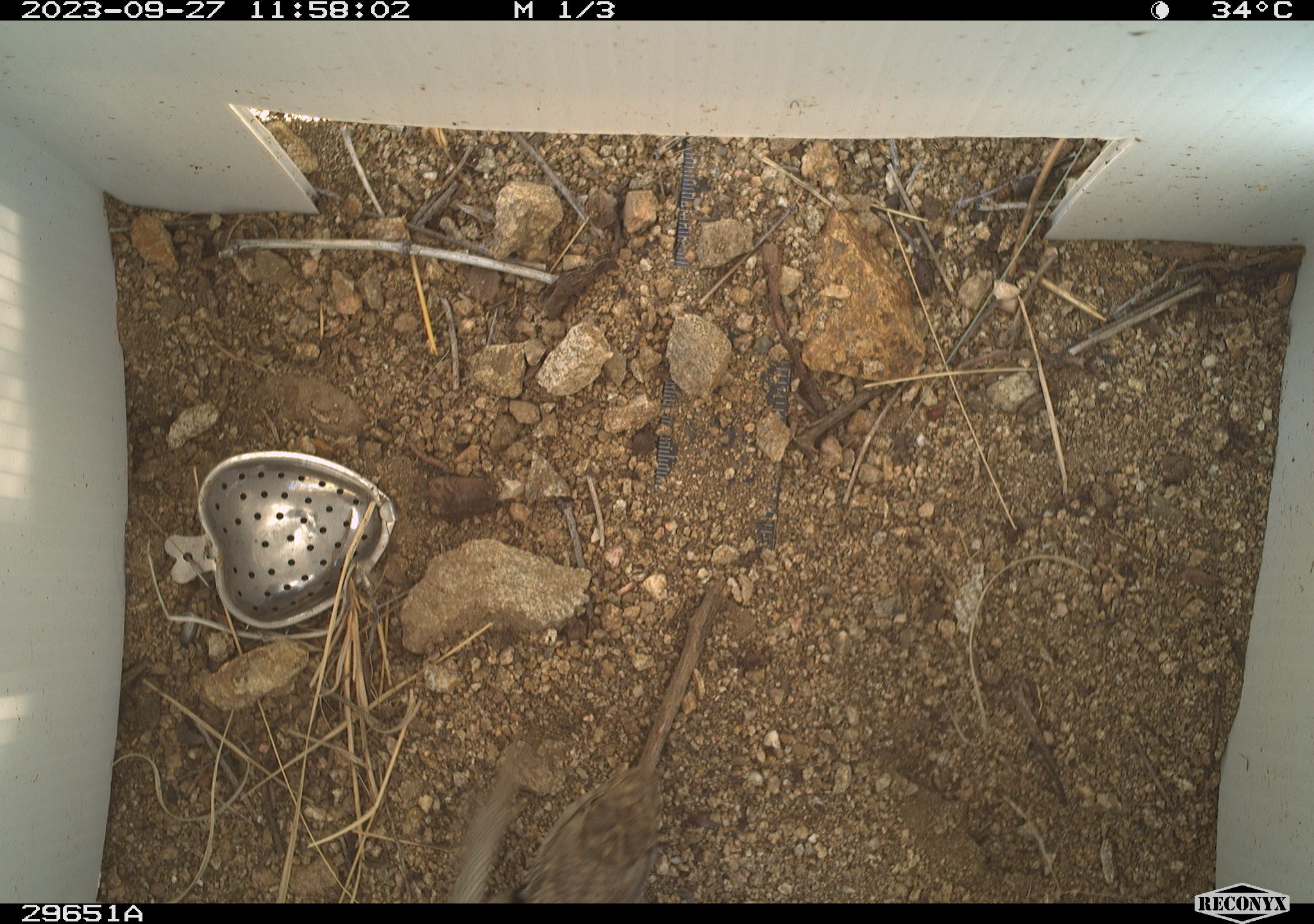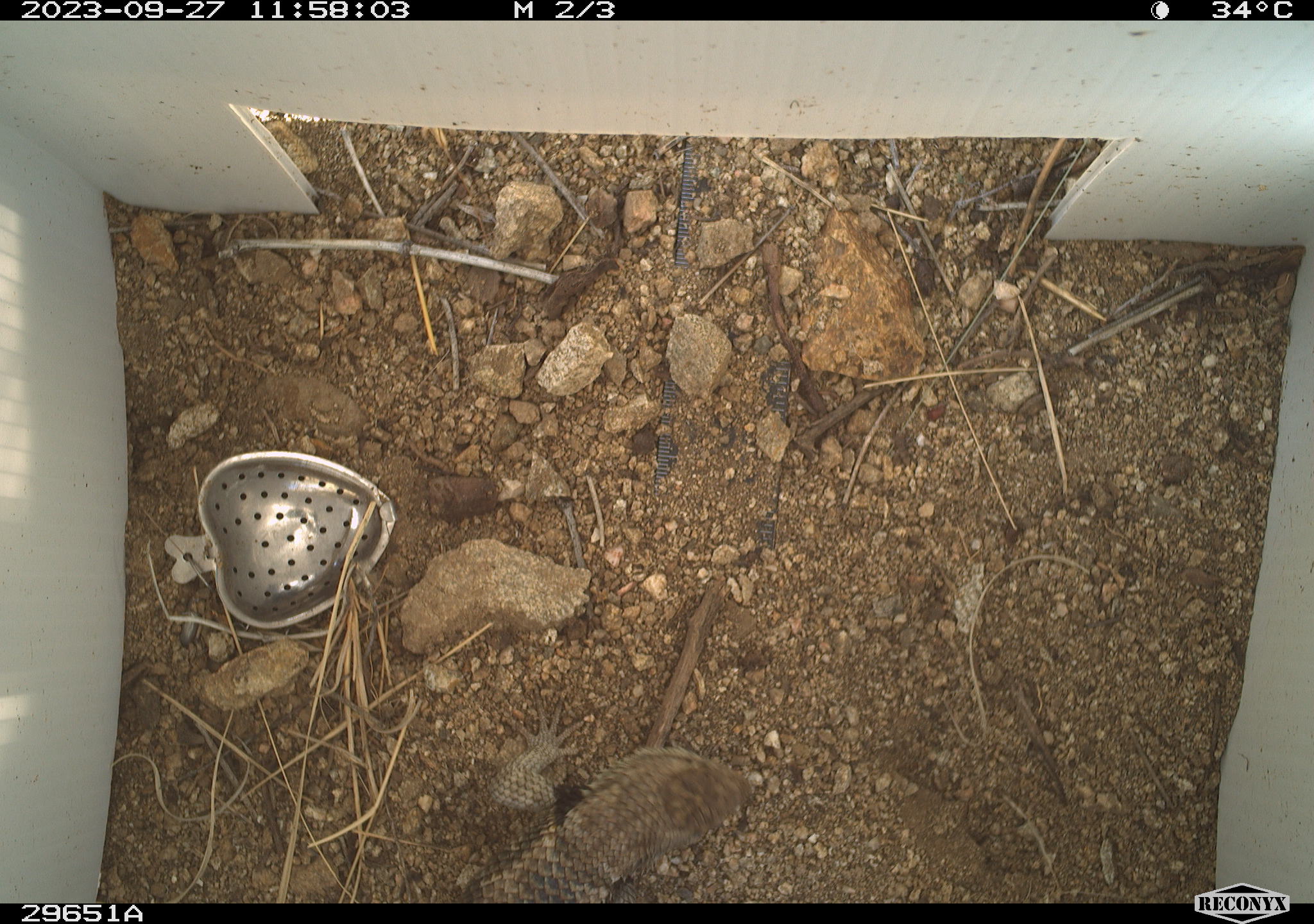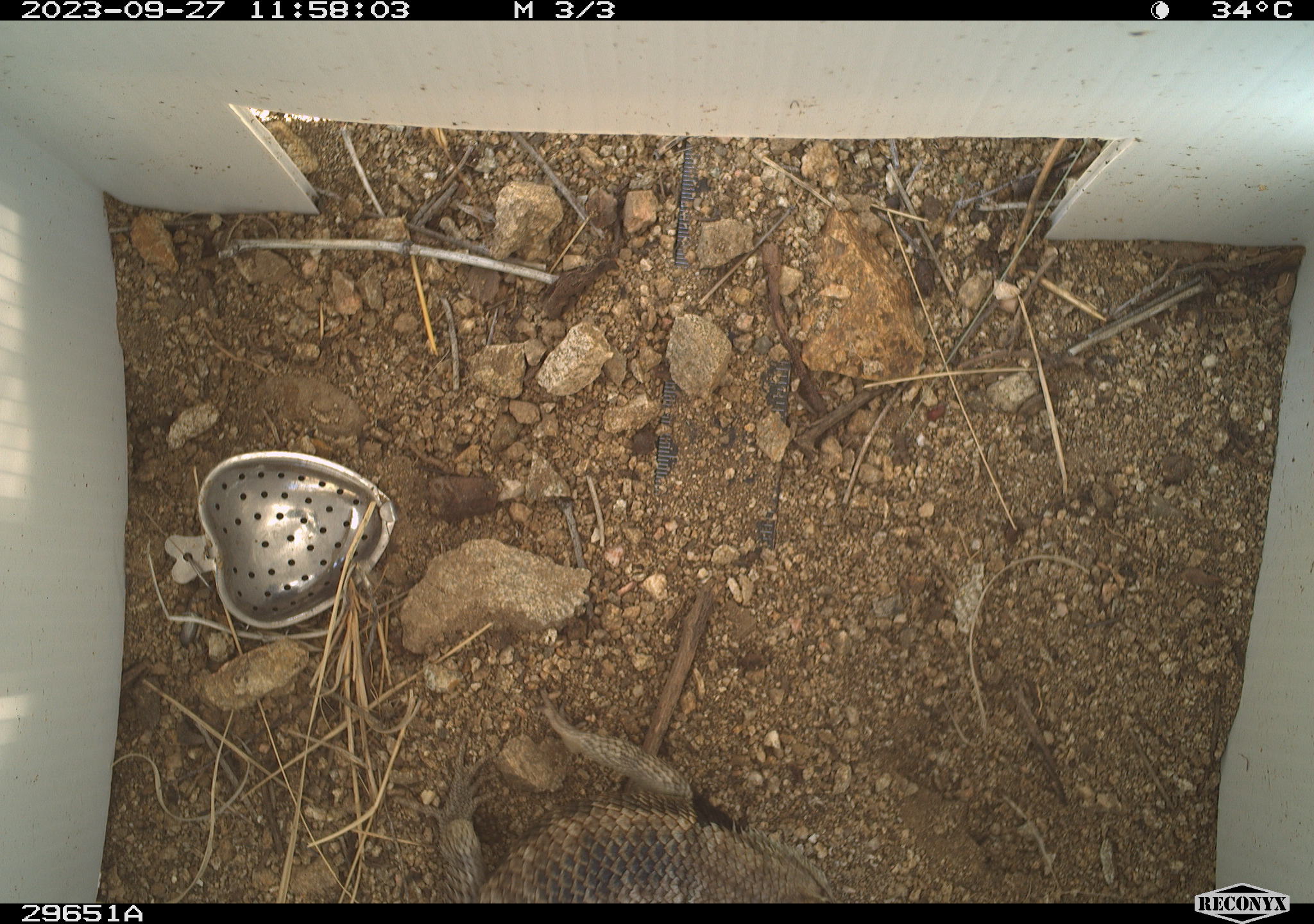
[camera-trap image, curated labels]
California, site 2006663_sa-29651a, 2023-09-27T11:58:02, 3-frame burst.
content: unidentified animal